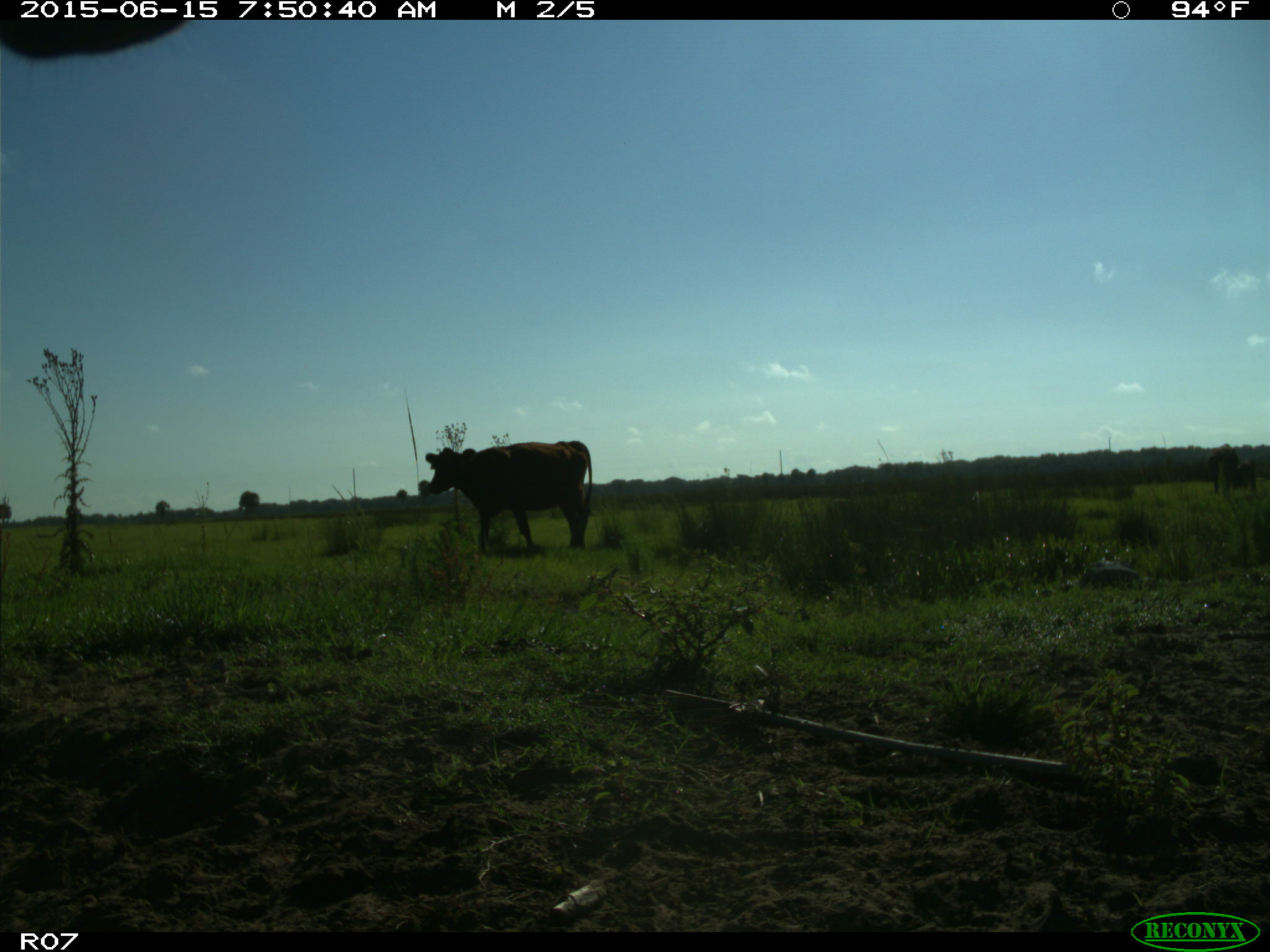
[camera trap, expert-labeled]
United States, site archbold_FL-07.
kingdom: Animalia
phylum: Chordata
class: Mammalia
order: Artiodactyla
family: Bovidae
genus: Bos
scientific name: Bos taurus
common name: domestic cow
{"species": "Bos taurus (domestic cow)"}